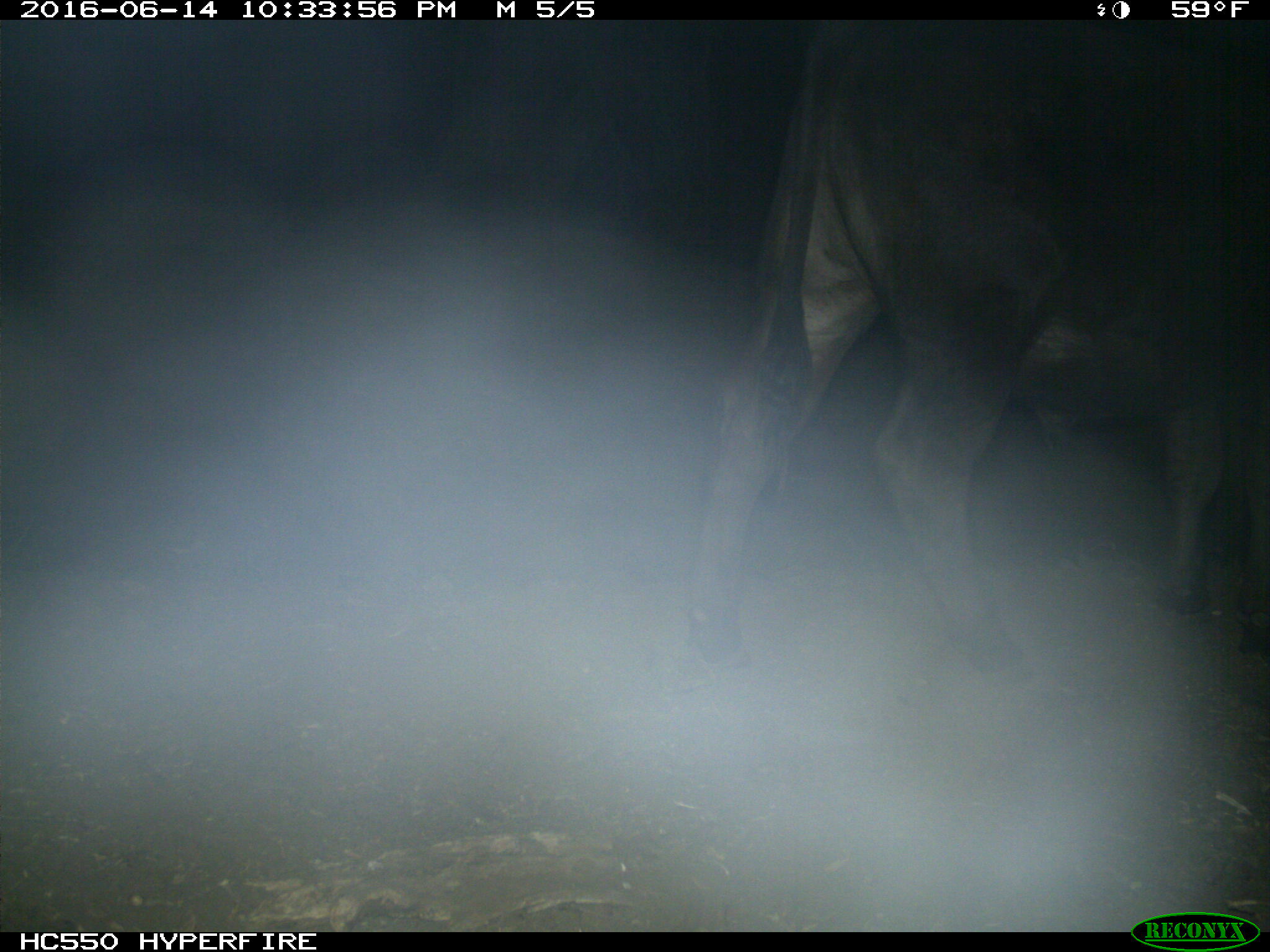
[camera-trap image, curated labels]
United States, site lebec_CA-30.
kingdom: Animalia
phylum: Chordata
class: Mammalia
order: Artiodactyla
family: Bovidae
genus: Bos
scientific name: Bos taurus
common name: domestic cow